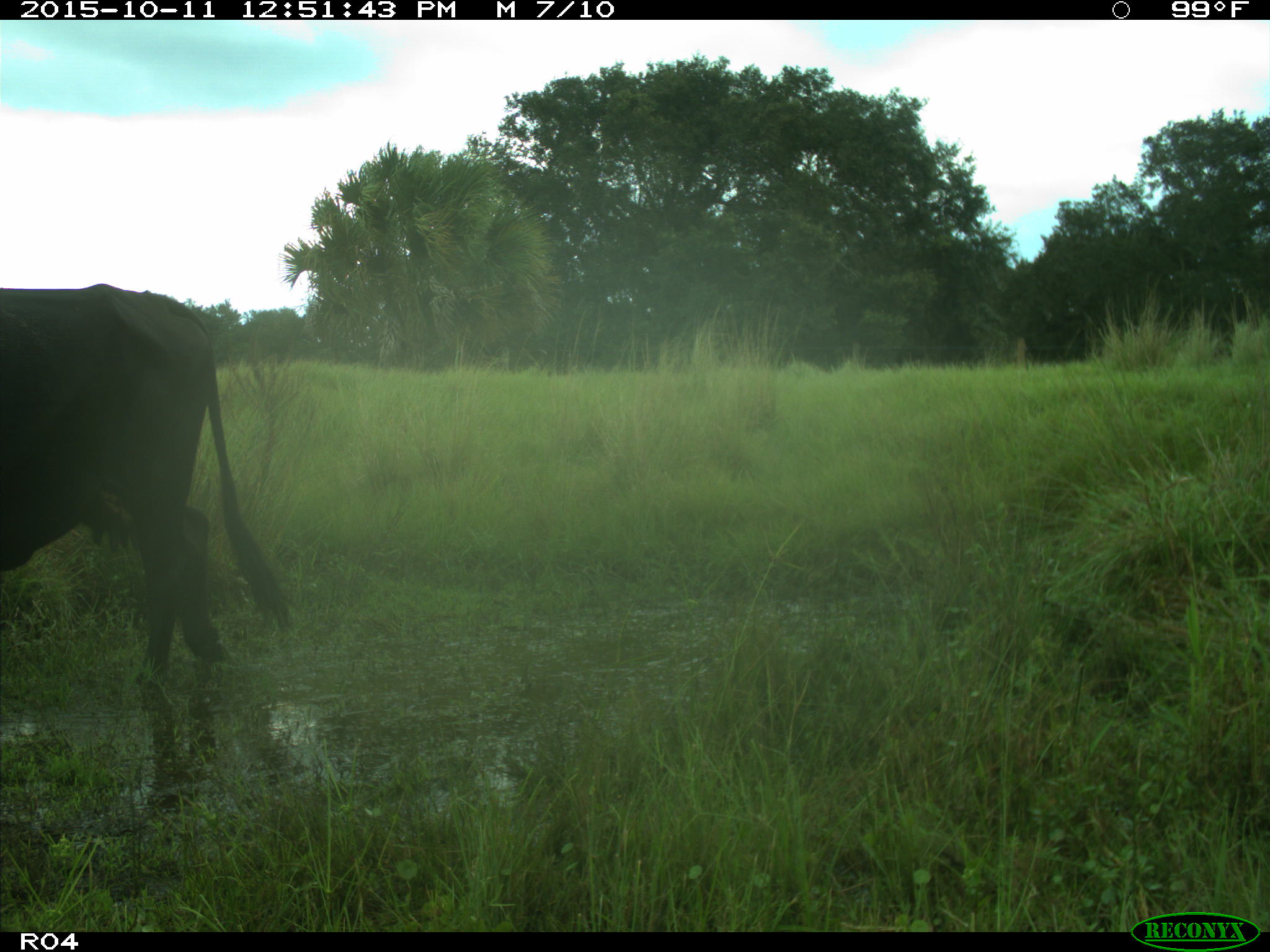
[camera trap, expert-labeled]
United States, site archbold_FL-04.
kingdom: Animalia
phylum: Chordata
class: Mammalia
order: Artiodactyla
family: Bovidae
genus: Bos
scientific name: Bos taurus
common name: domestic cow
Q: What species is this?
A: Bos taurus (domestic cow).